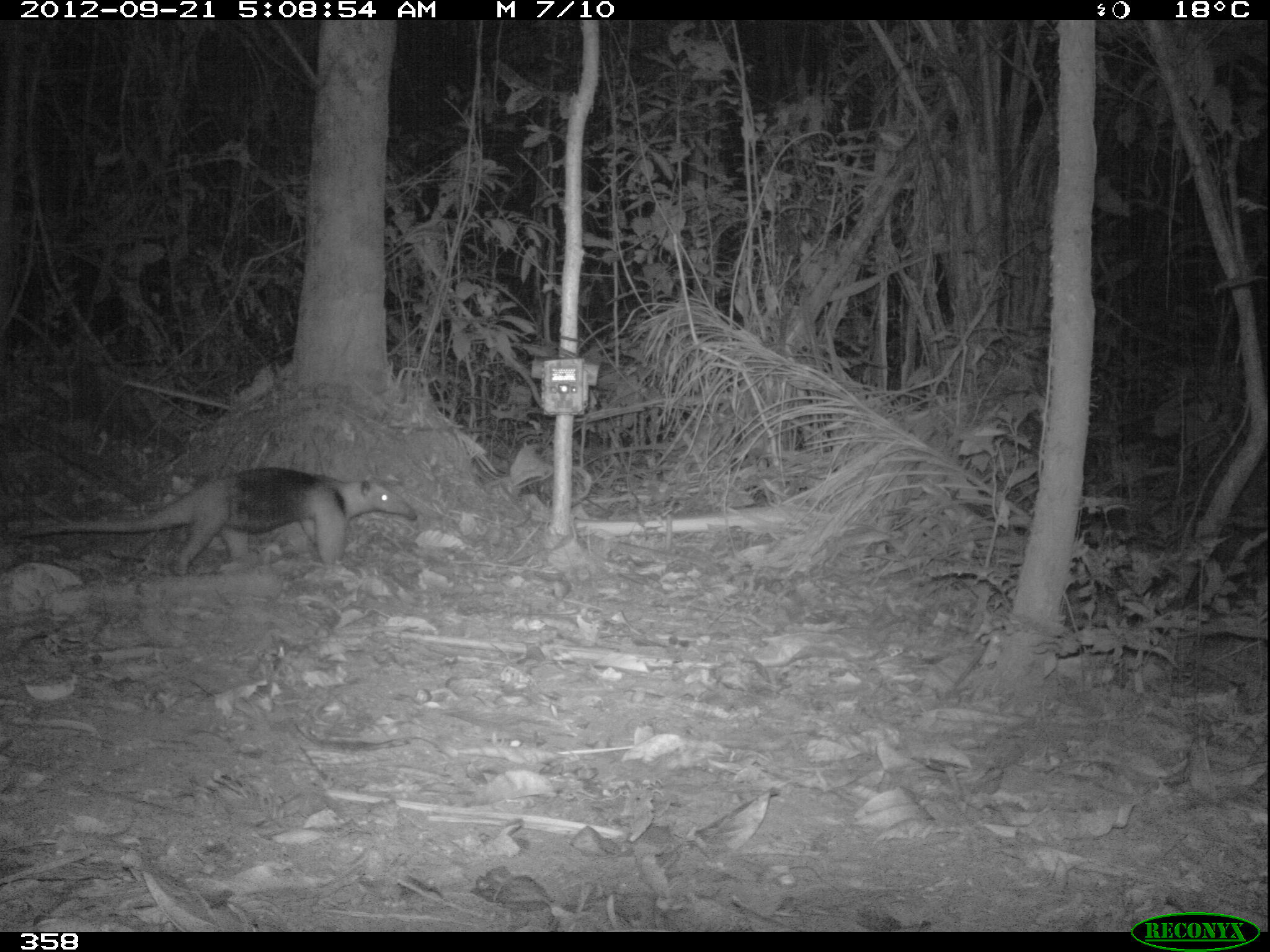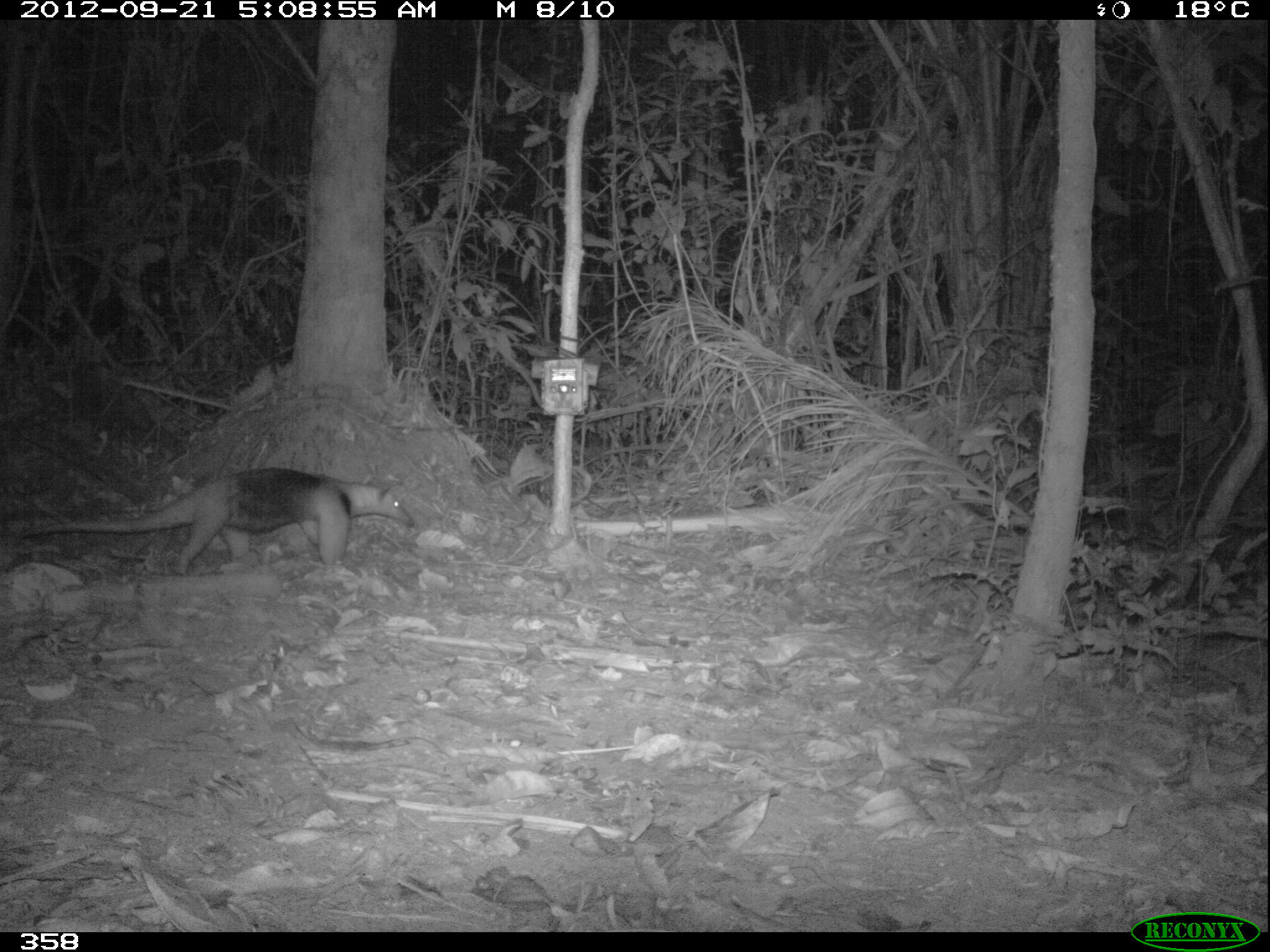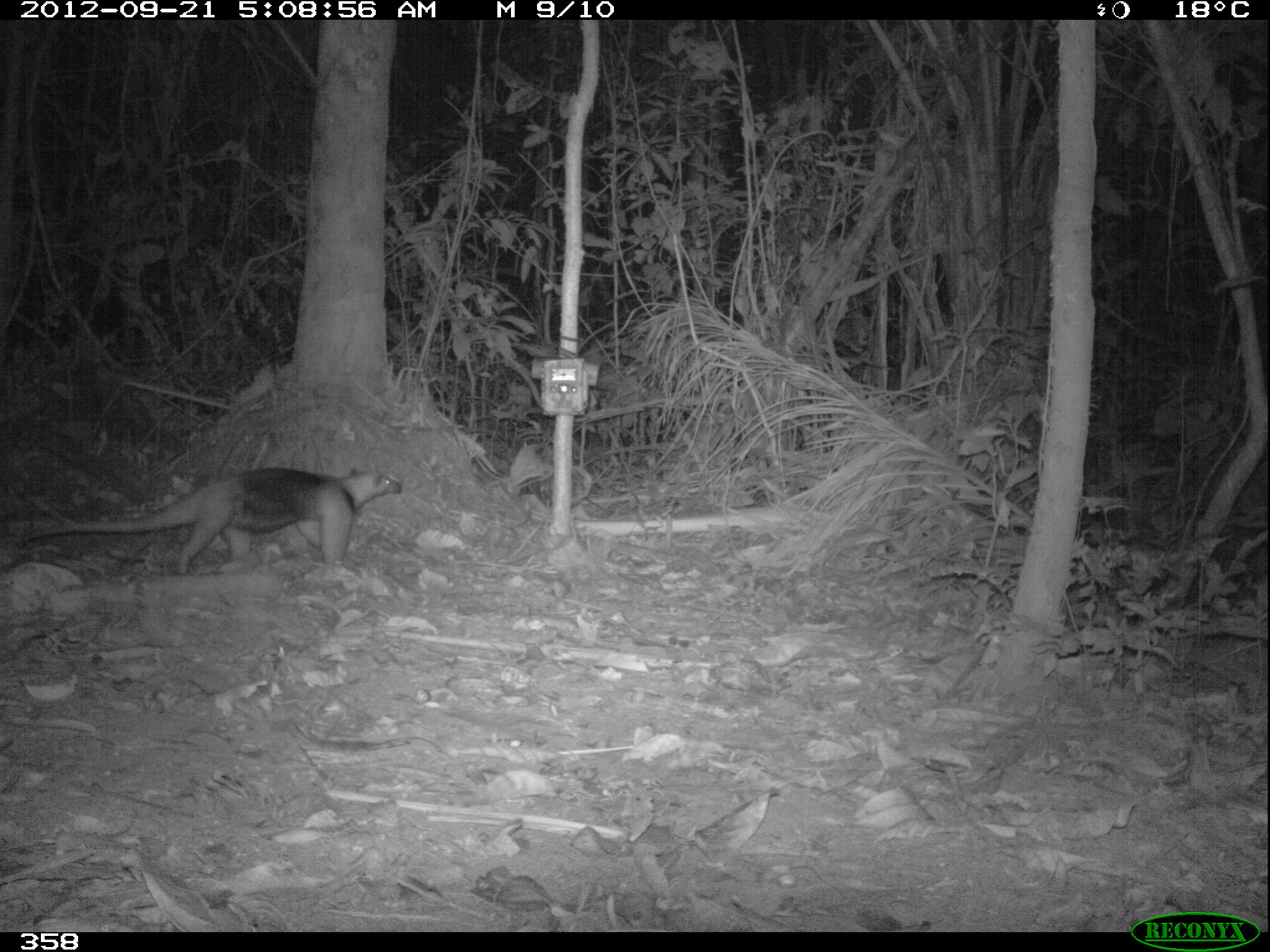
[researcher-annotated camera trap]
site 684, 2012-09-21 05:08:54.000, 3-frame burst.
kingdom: Animalia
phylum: Chordata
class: Mammalia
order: Pilosa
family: Myrmecophagidae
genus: Tamandua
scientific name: Tamandua tetradactyla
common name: southern tamandua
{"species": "Tamandua tetradactyla (southern tamandua)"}